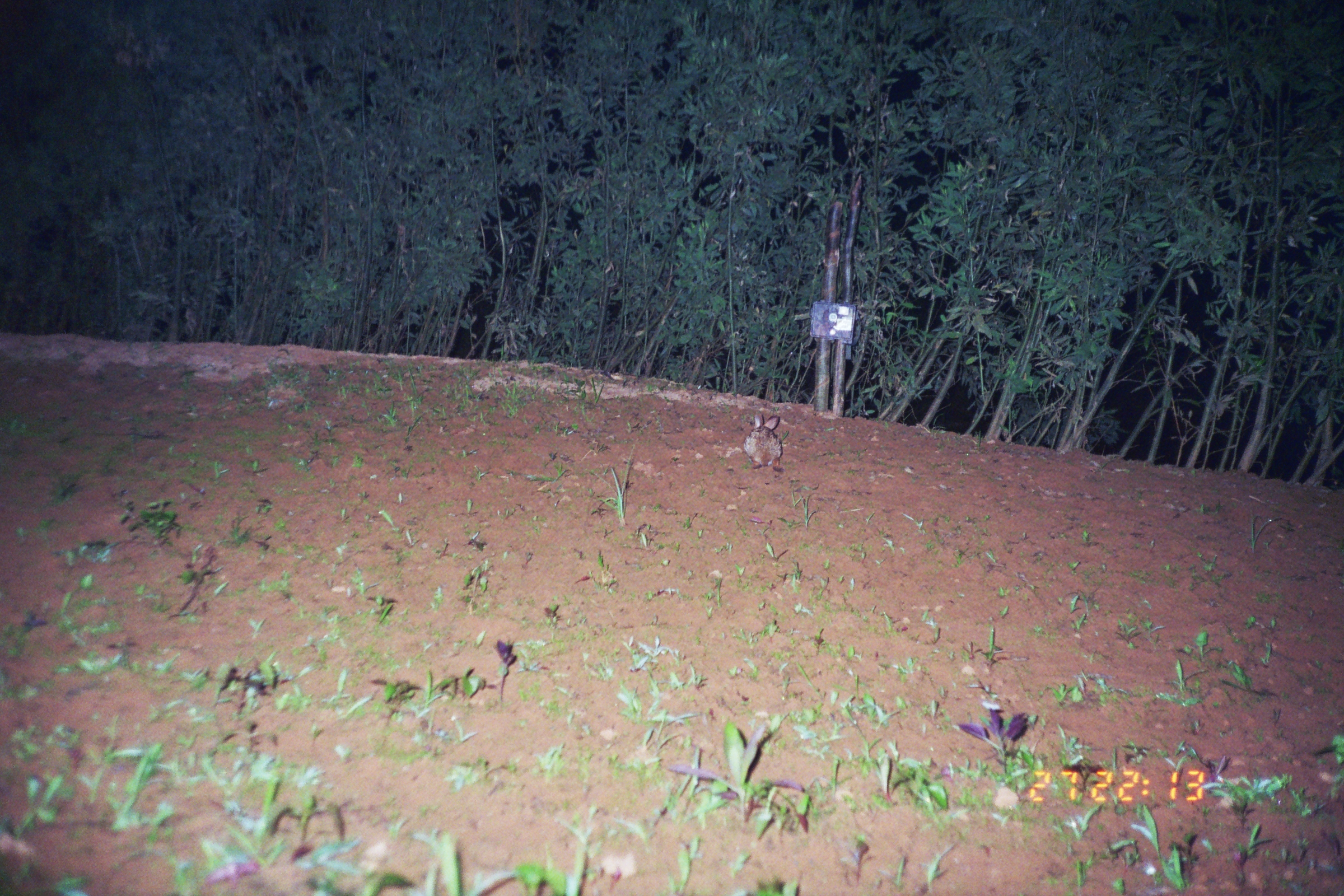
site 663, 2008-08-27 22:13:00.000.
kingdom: Animalia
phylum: Chordata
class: Mammalia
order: Lagomorpha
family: Leporidae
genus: Sylvilagus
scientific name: Sylvilagus brasiliensis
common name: tapeti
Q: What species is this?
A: Sylvilagus brasiliensis (tapeti).